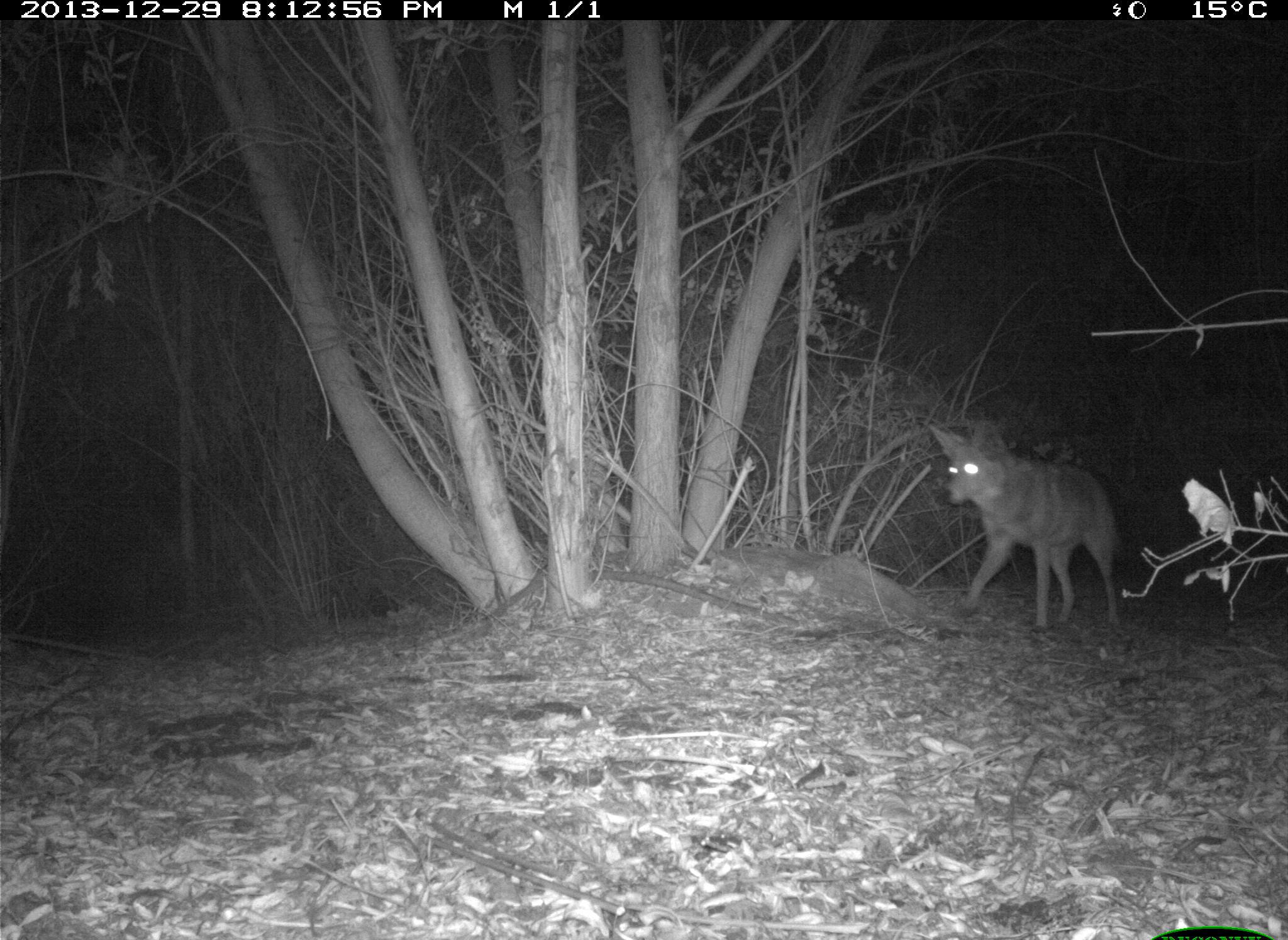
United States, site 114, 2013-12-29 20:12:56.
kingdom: Animalia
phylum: Chordata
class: Mammalia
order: Carnivora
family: Canidae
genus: Canis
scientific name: Canis latrans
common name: coyote